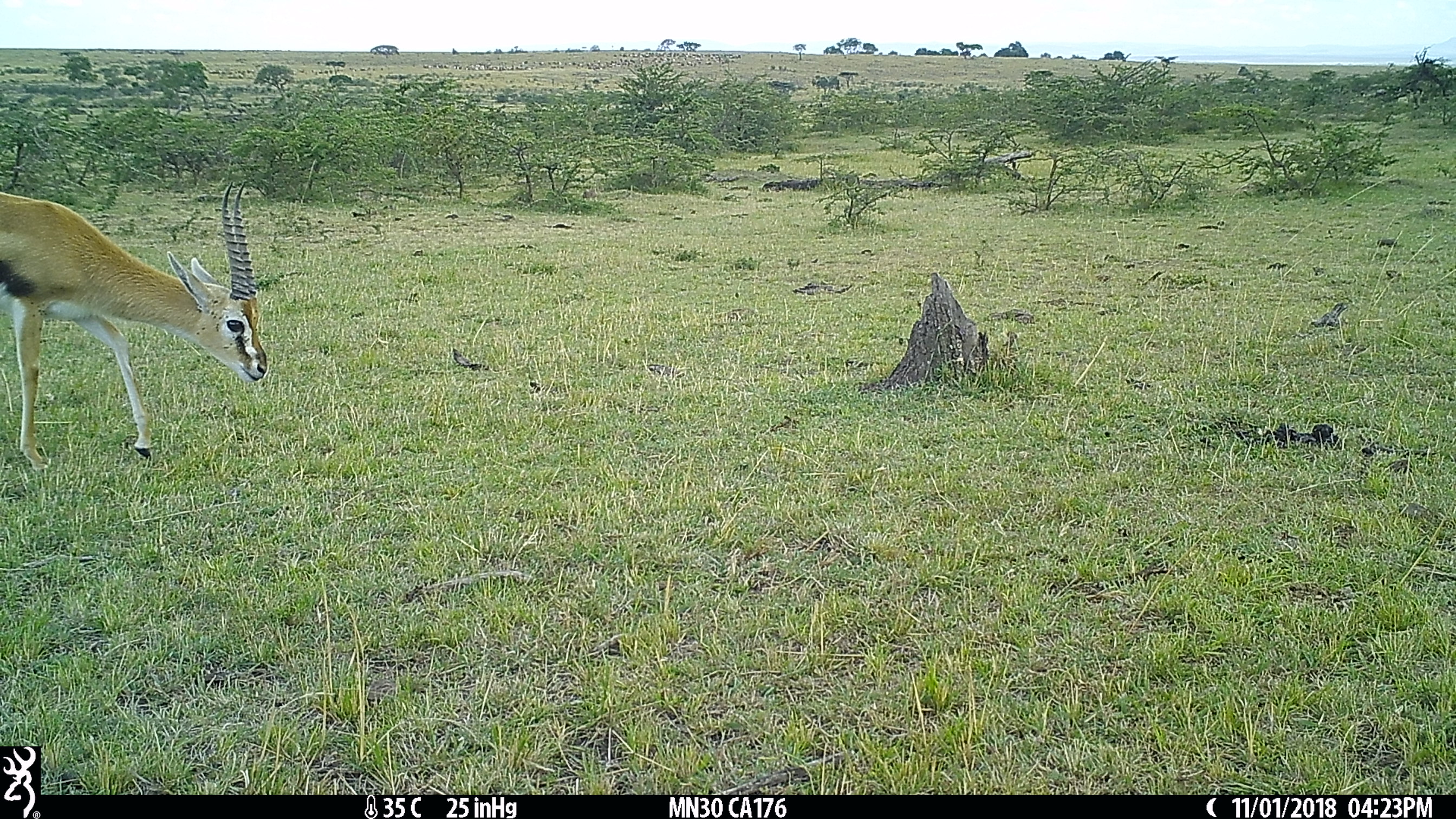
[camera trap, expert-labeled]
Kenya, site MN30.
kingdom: Animalia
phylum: Chordata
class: Mammalia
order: Artiodactyla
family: Bovidae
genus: Eudorcas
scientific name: Eudorcas thomsonii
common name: thomon's gazelle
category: gazelle thomsons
Gazelle thomsons (thomon's gazelle) (Eudorcas thomsonii).